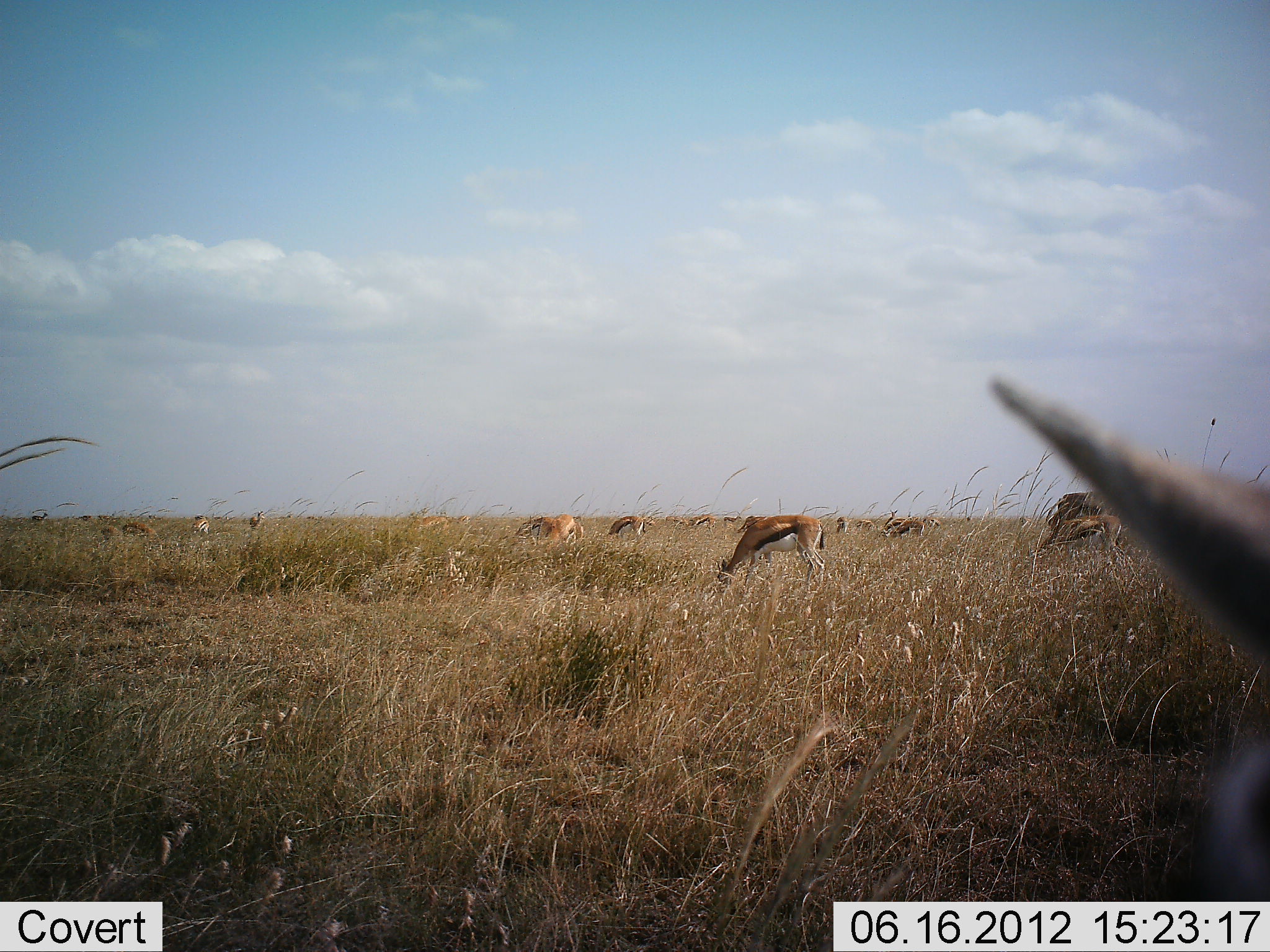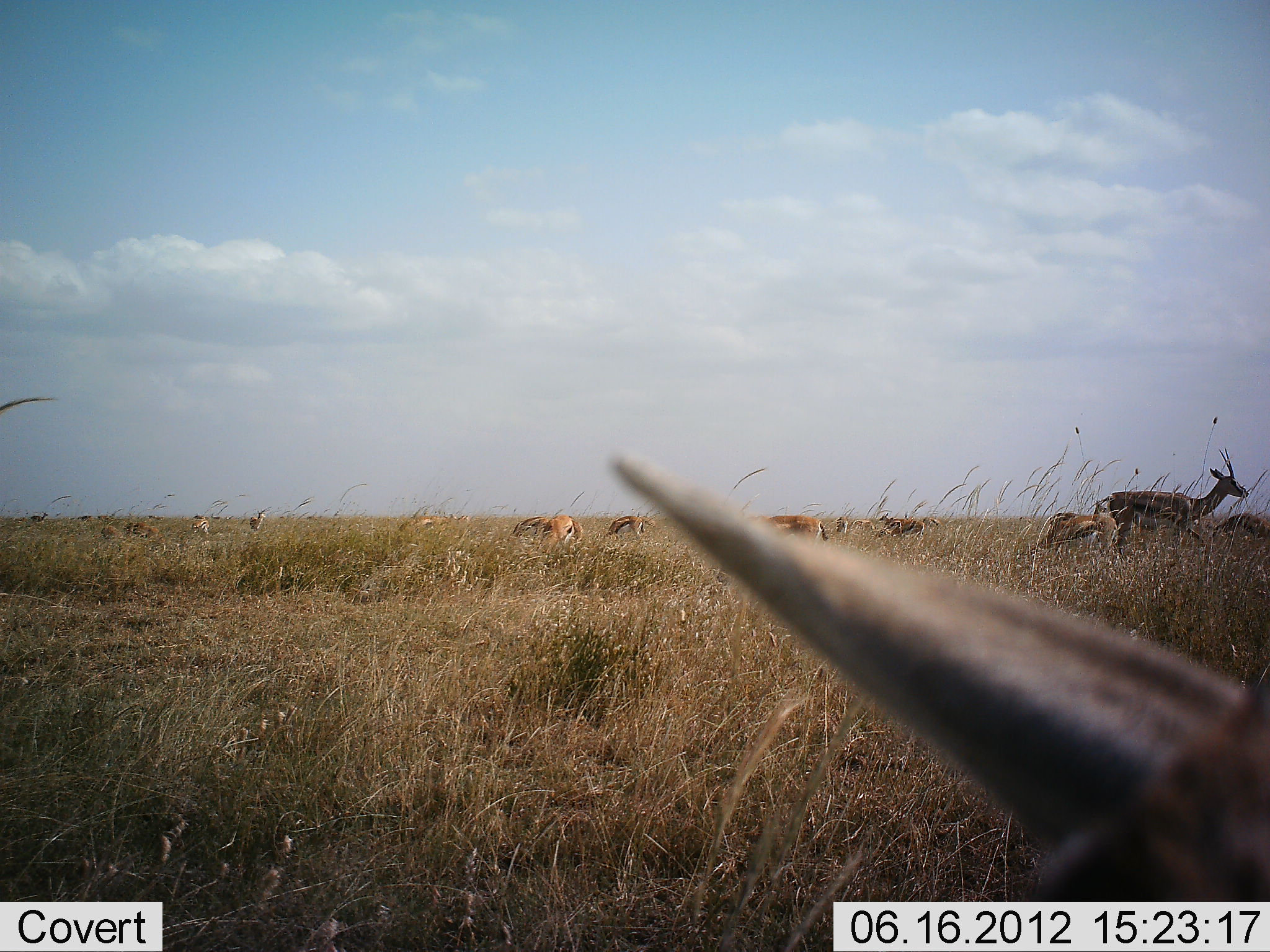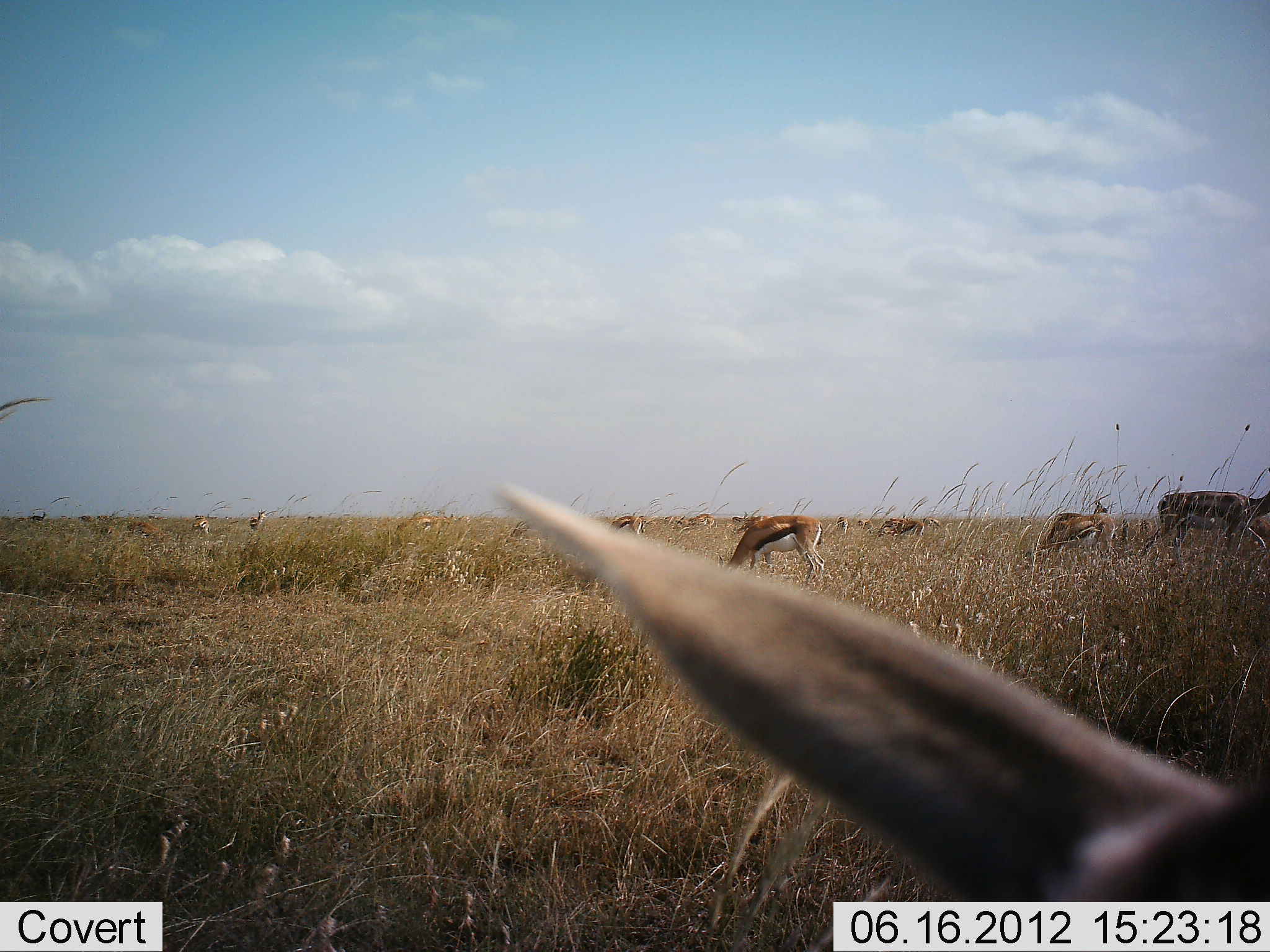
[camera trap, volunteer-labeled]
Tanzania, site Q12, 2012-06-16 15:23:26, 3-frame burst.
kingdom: Animalia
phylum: Chordata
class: Mammalia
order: Artiodactyla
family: Bovidae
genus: Eudorcas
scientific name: Eudorcas thomsonii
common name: thomson's gazelle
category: gazellethomsons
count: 11-50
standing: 50%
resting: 30%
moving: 70%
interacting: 10%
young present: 0%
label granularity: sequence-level